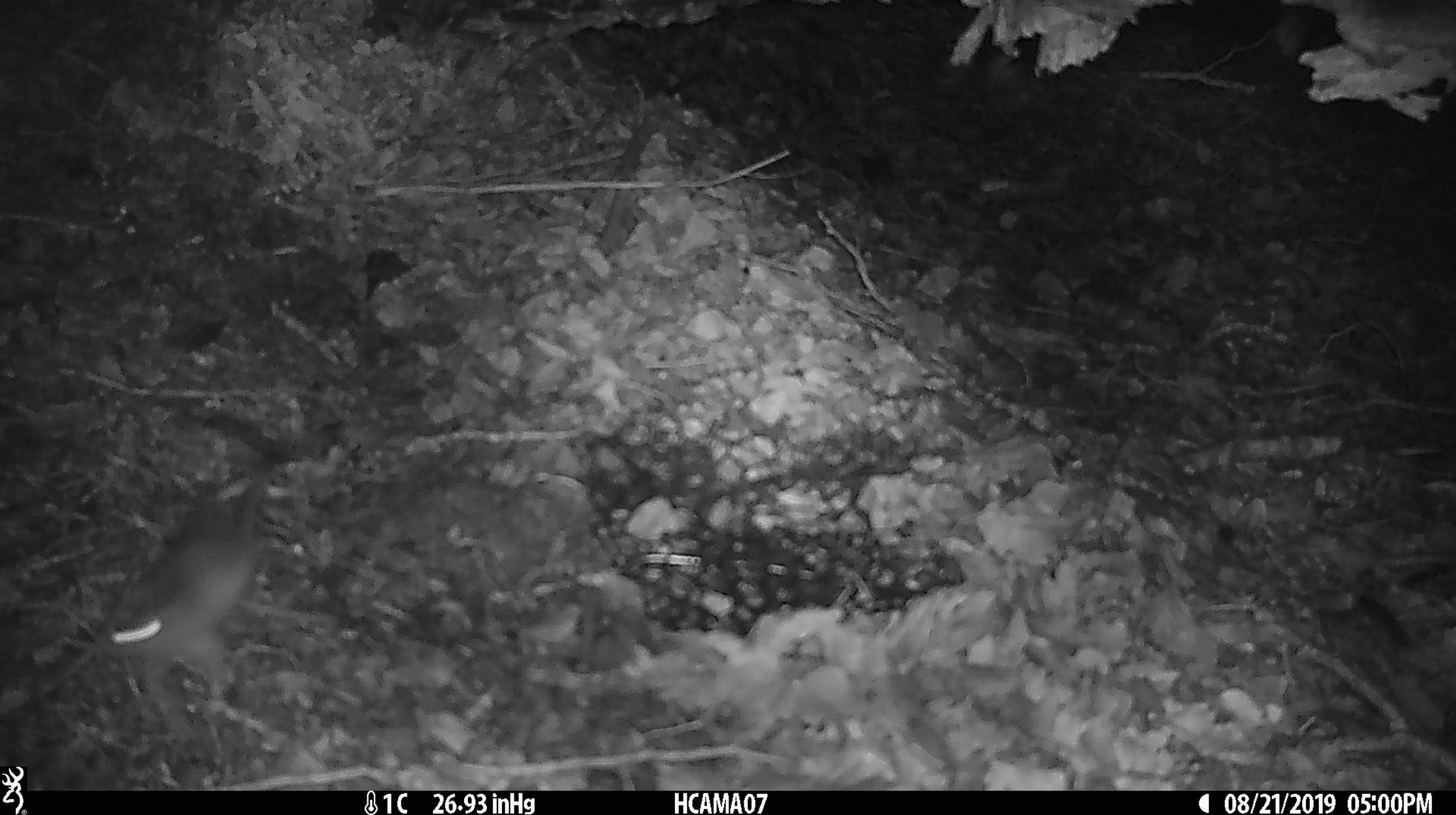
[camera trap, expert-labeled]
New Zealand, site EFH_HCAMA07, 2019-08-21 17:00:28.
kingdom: Animalia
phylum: Chordata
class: Mammalia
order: Rodentia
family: Muridae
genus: Mus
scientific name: Mus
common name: mouse